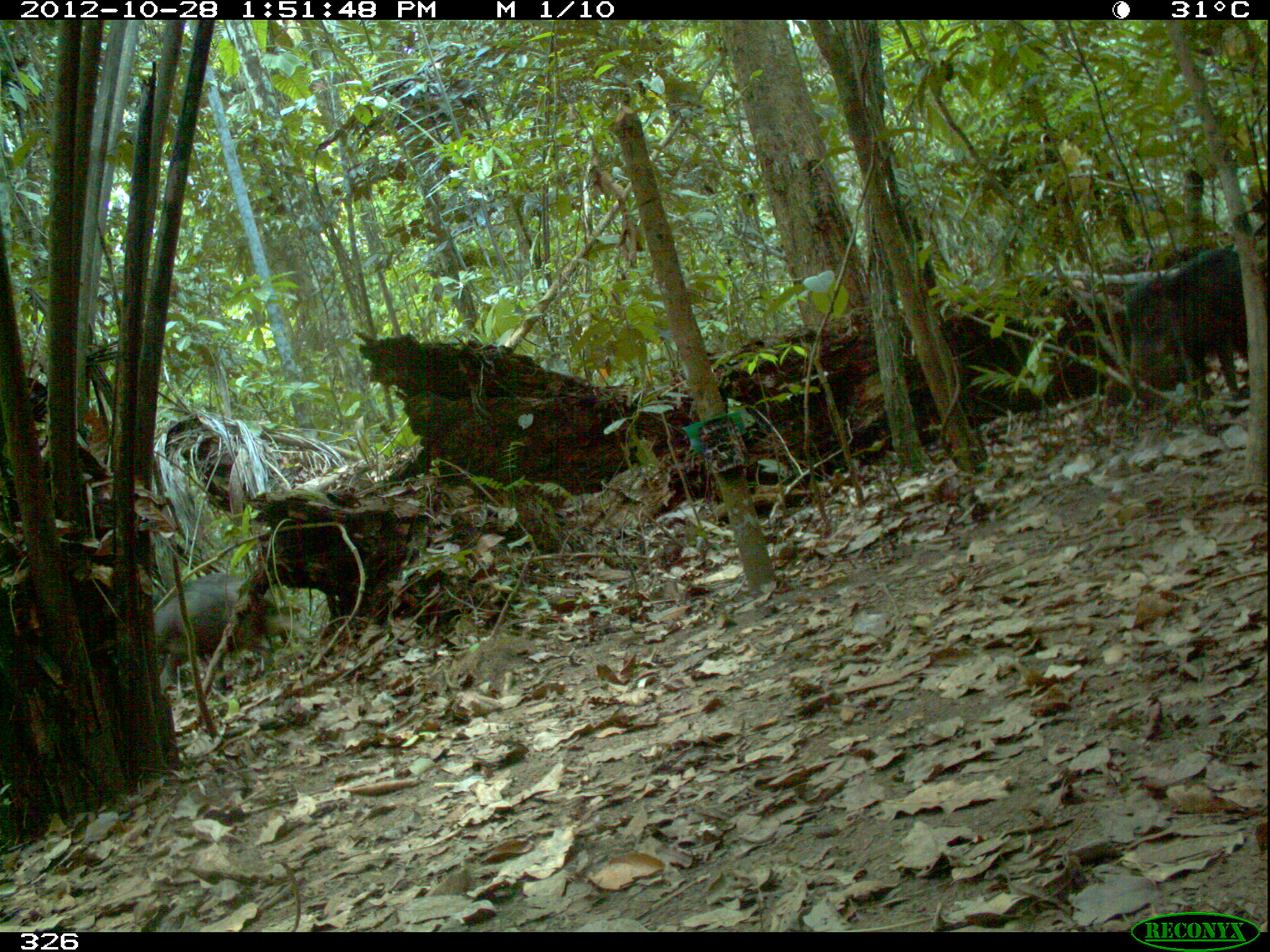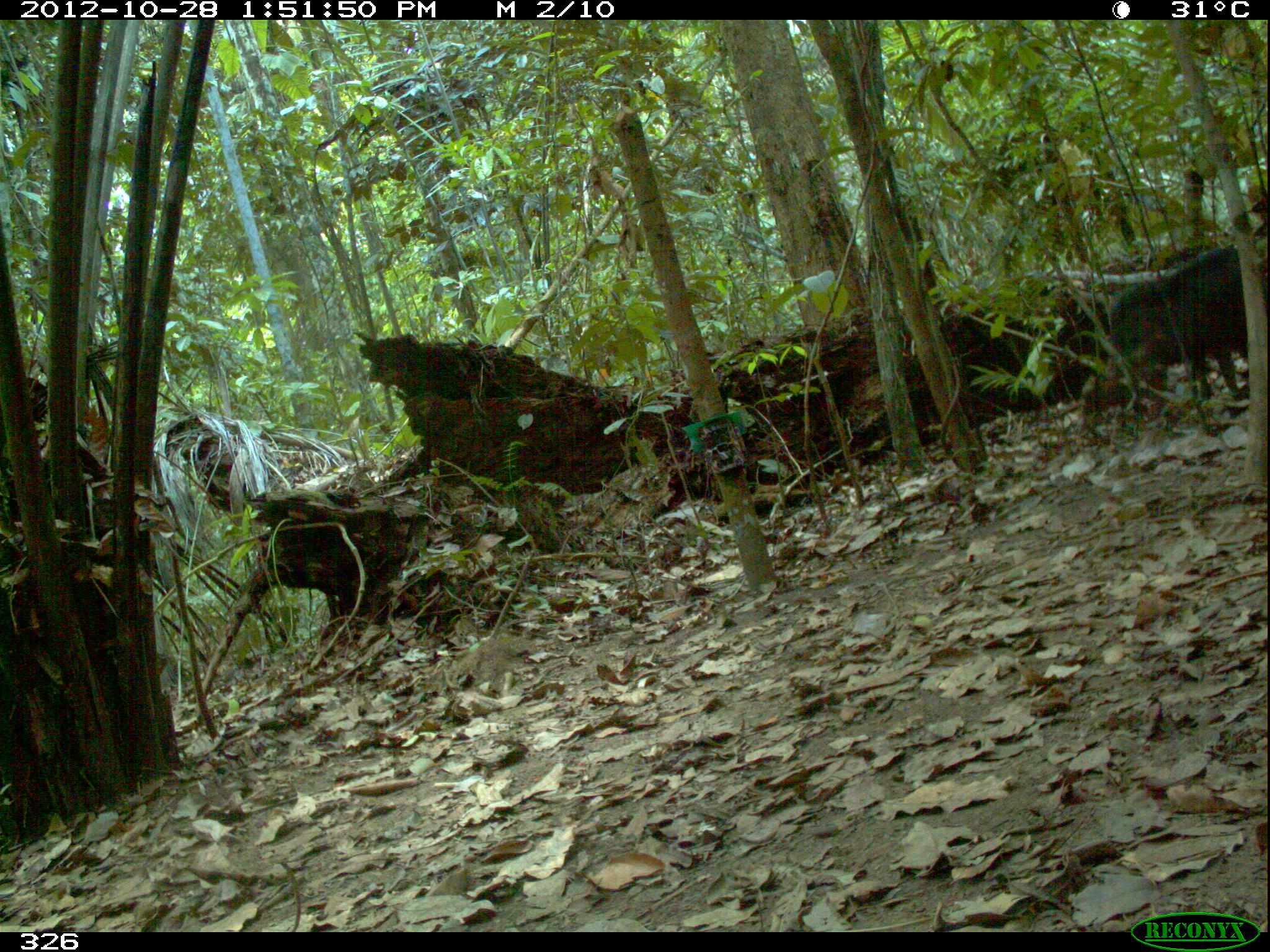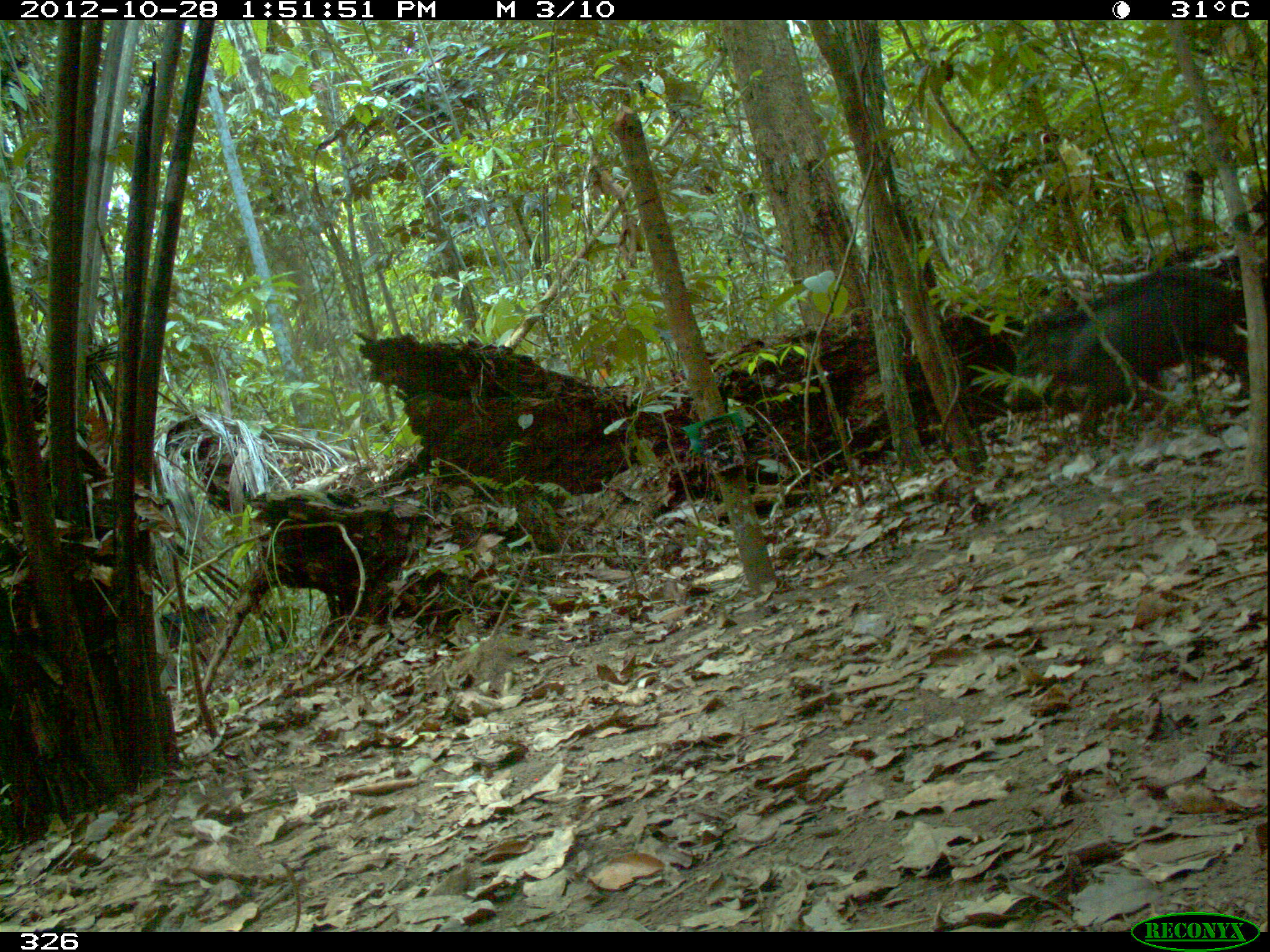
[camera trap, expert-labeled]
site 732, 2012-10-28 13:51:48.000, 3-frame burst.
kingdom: Animalia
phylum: Chordata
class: Mammalia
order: Artiodactyla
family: Tayassuidae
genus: Tayassu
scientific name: Tayassu pecari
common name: white-lipped peccary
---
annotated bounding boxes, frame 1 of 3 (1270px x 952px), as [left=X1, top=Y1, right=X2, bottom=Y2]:
tayassu pecari: [left=1119, top=242, right=1265, bottom=405]; [left=131, top=569, right=312, bottom=693]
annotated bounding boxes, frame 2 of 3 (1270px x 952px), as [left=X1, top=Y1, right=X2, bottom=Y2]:
tayassu pecari: [left=1100, top=244, right=1267, bottom=405]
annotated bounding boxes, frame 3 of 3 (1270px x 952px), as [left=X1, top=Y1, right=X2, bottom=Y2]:
tayassu pecari: [left=1002, top=262, right=1251, bottom=441]